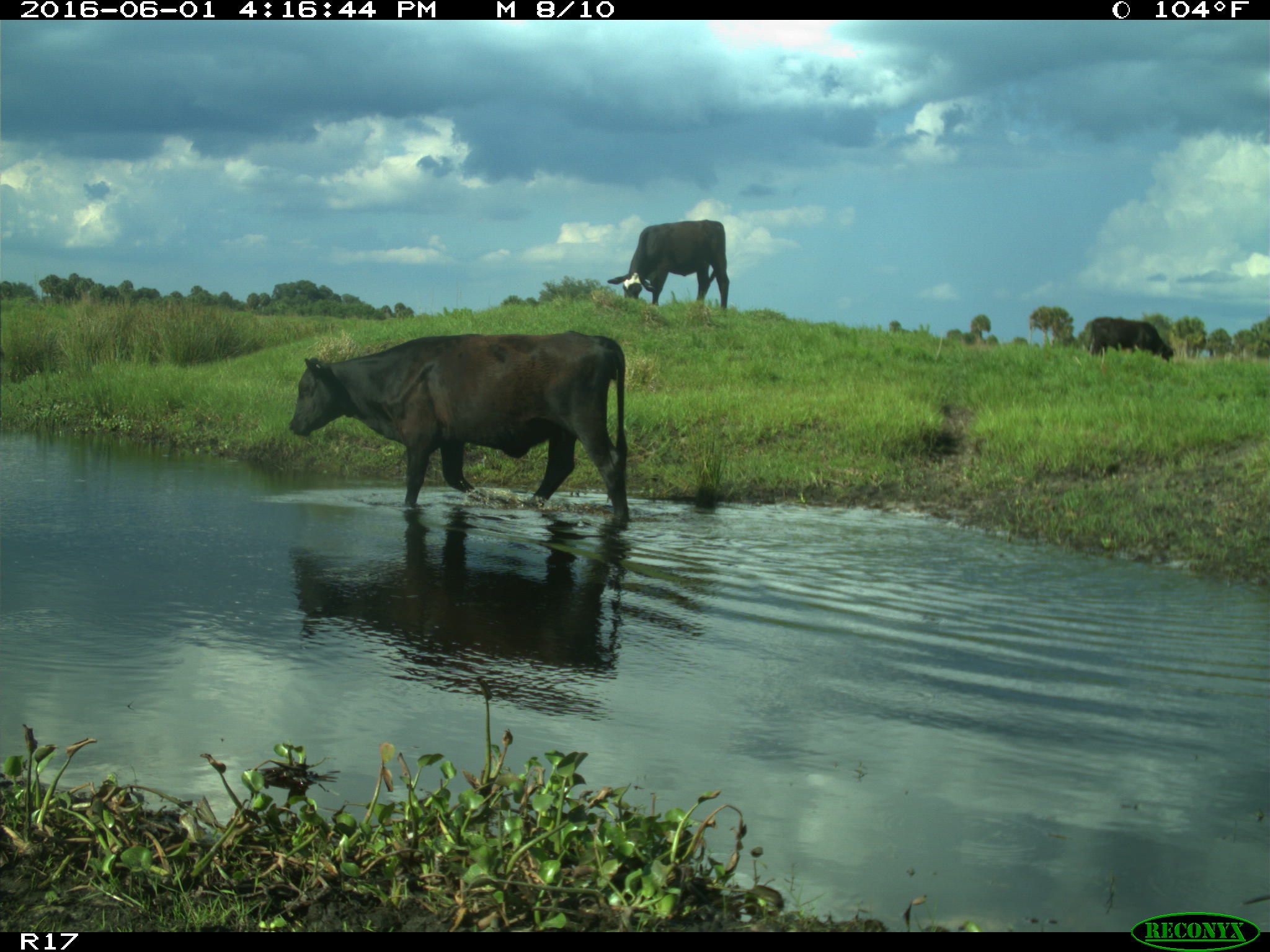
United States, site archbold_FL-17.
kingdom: Animalia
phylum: Chordata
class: Mammalia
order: Artiodactyla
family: Bovidae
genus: Bos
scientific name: Bos taurus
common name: domestic cow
Bos taurus (domestic cow).